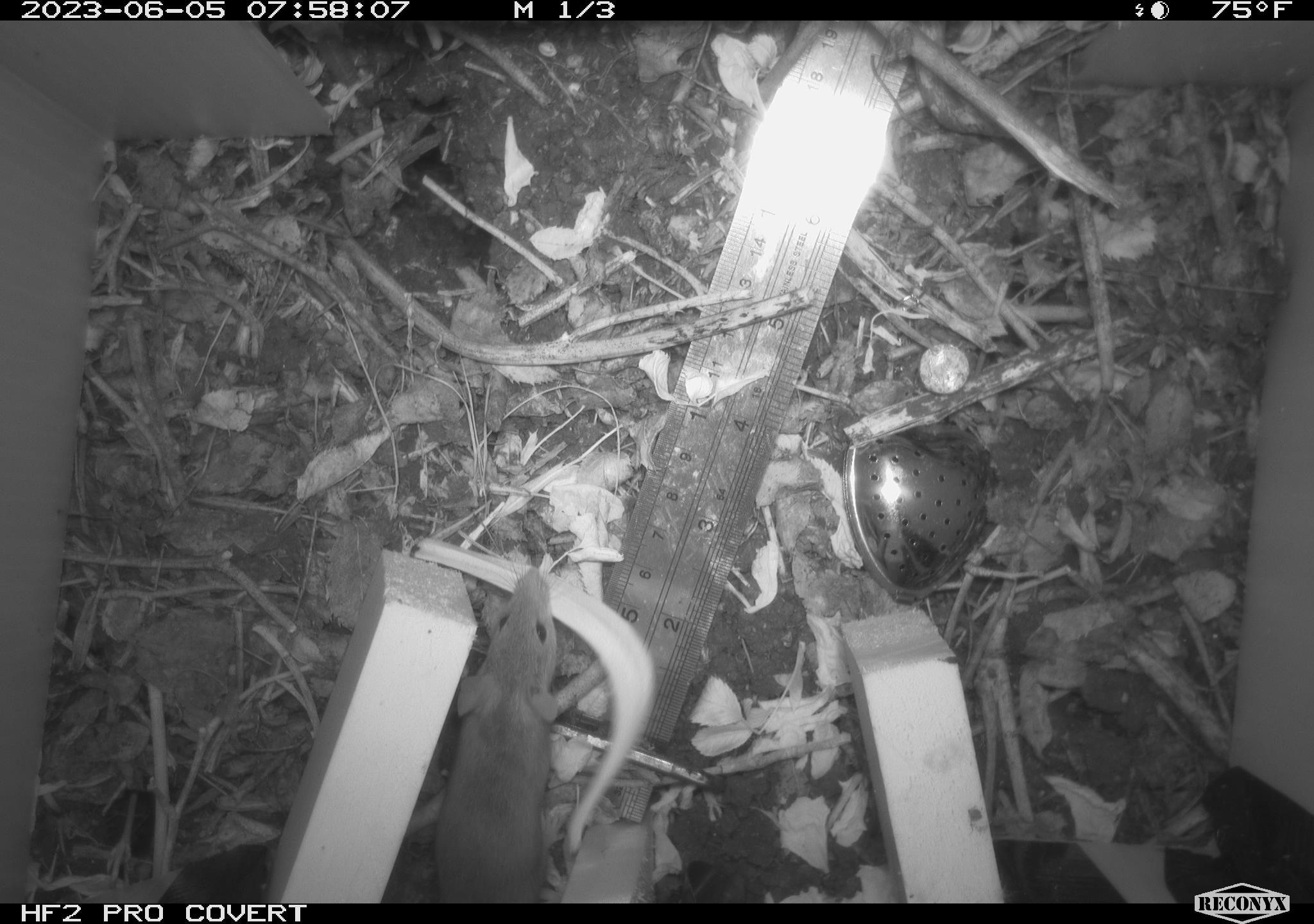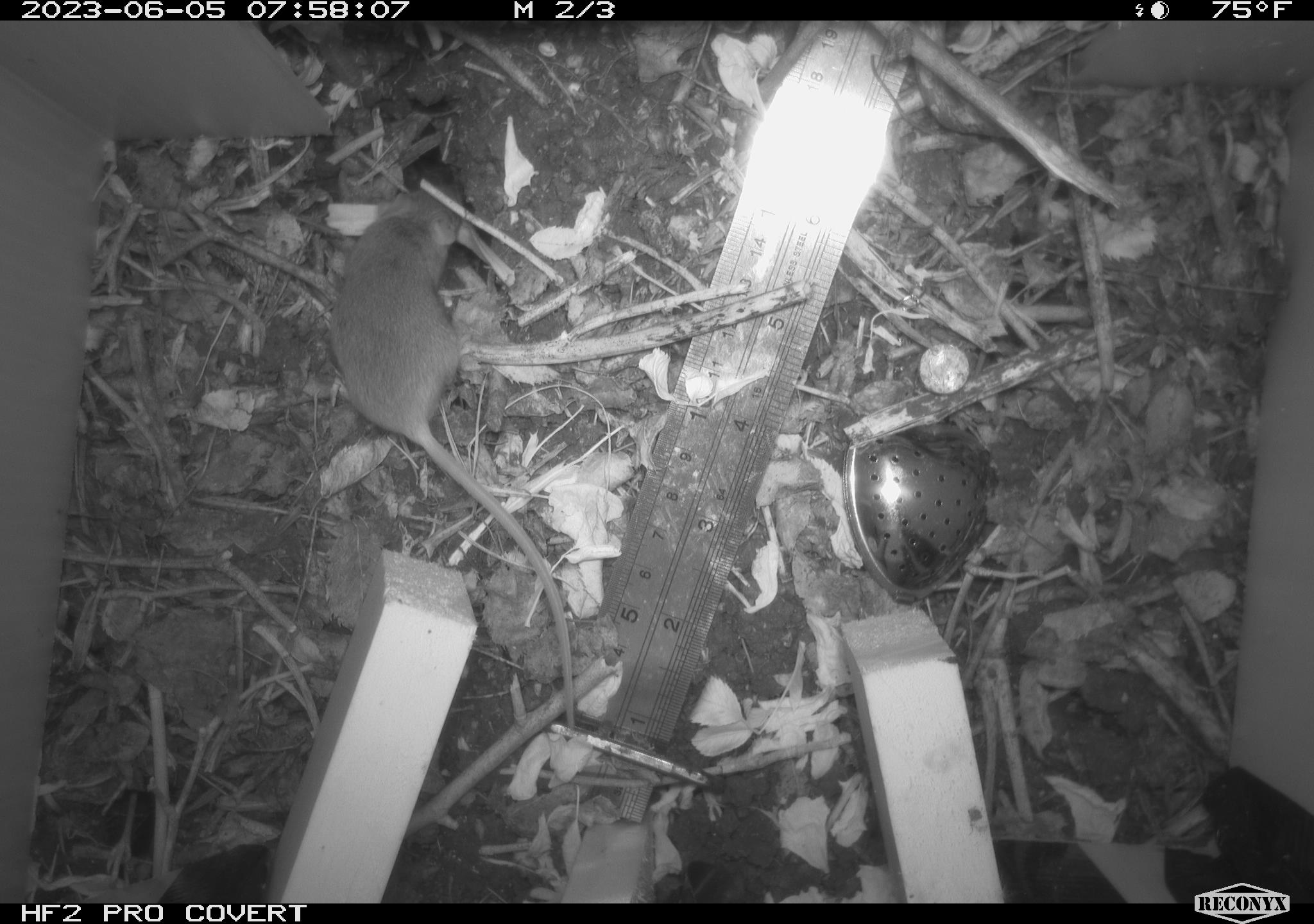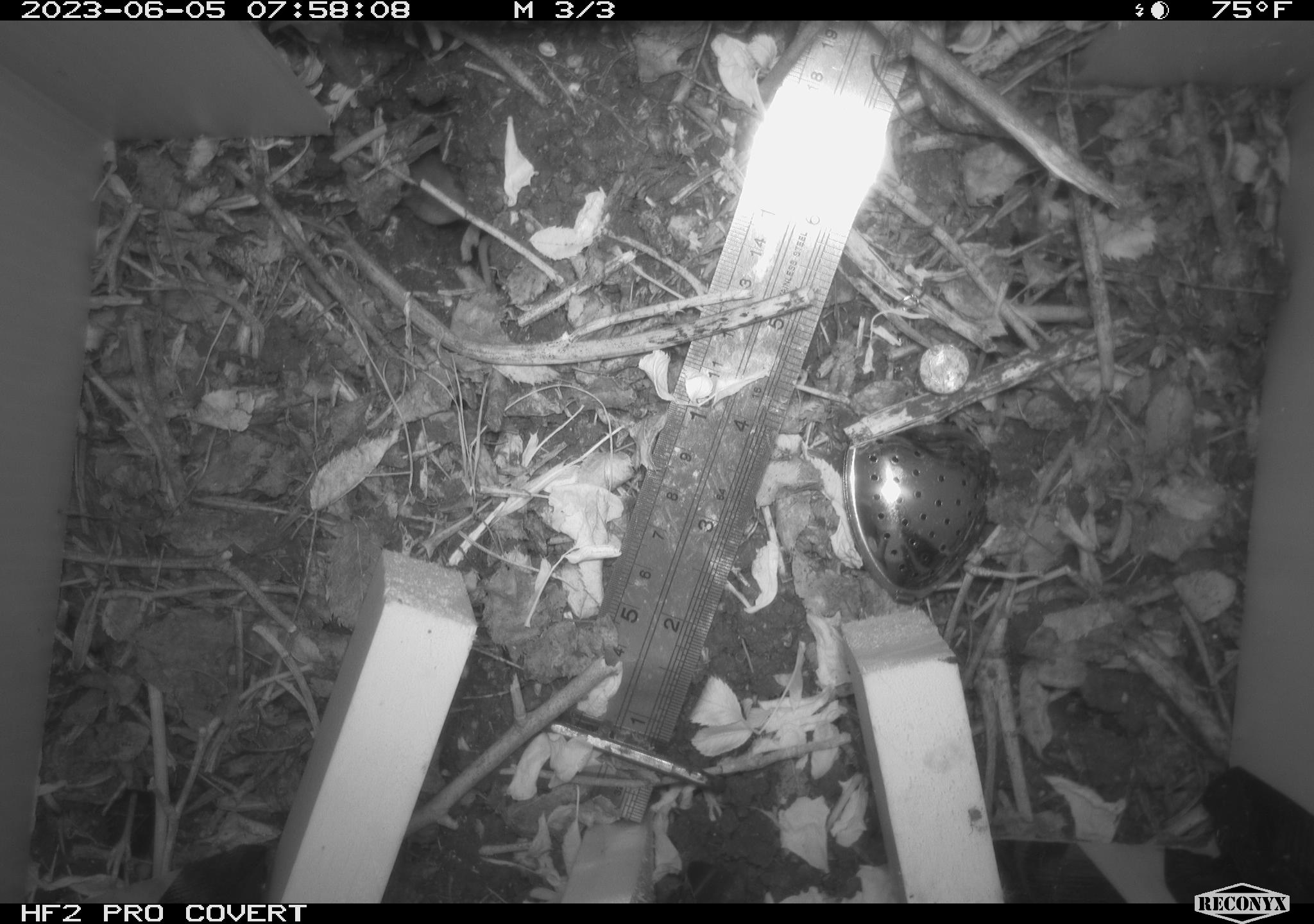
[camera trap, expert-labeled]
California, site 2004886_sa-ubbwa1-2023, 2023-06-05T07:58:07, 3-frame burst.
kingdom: Animalia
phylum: Chordata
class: Mammalia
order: Rodentia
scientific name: Rodentia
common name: rodent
Rodent (Rodentia).